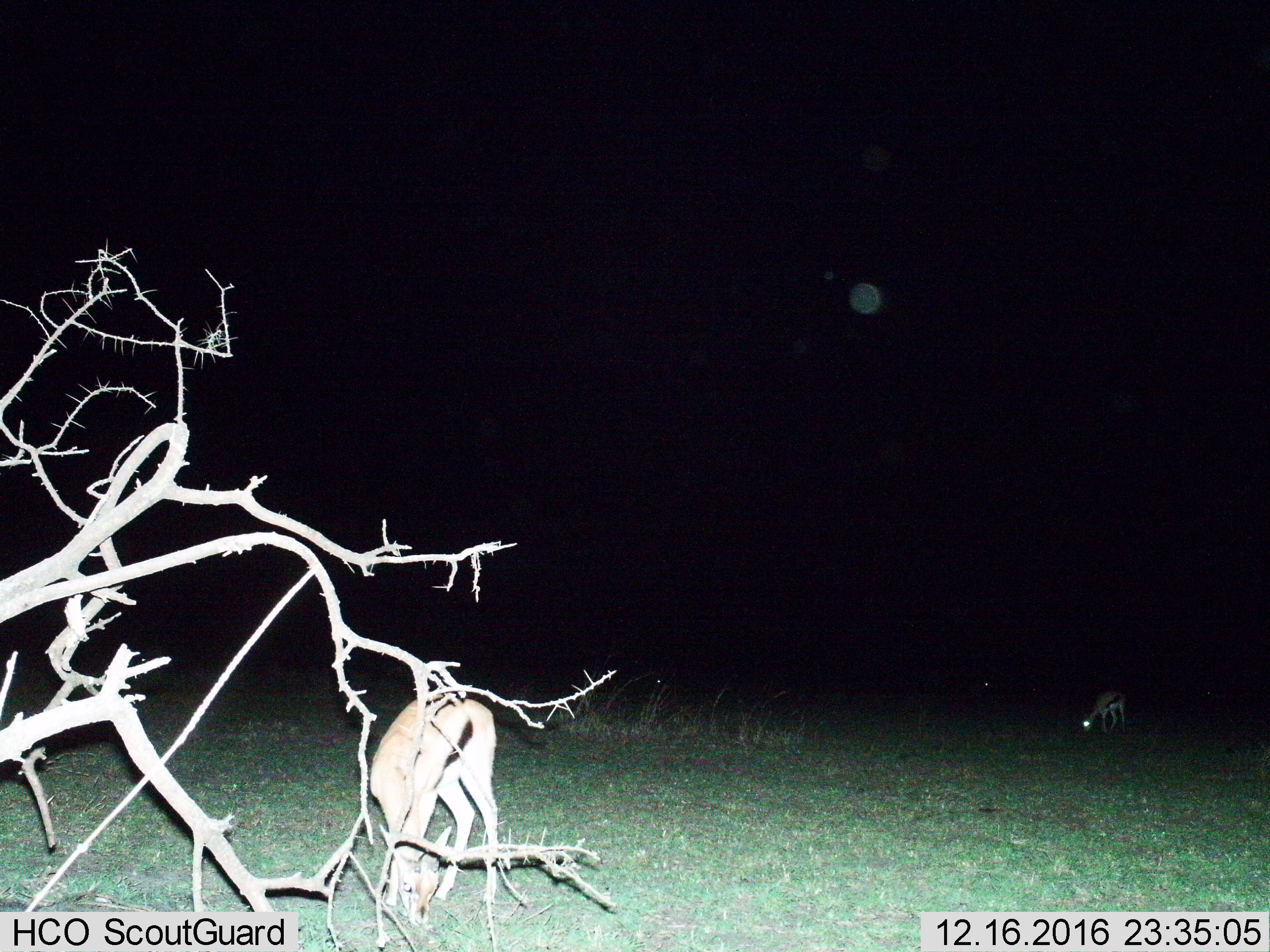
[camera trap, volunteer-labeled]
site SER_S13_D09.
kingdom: Animalia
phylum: Chordata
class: Mammalia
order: Artiodactyla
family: Bovidae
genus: Eudorcas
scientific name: Eudorcas thomsonii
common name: thomson's gazelle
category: gazellethomsons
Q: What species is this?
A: Gazellethomsons (thomson's gazelle) (Eudorcas thomsonii).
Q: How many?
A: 2.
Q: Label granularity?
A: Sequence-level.